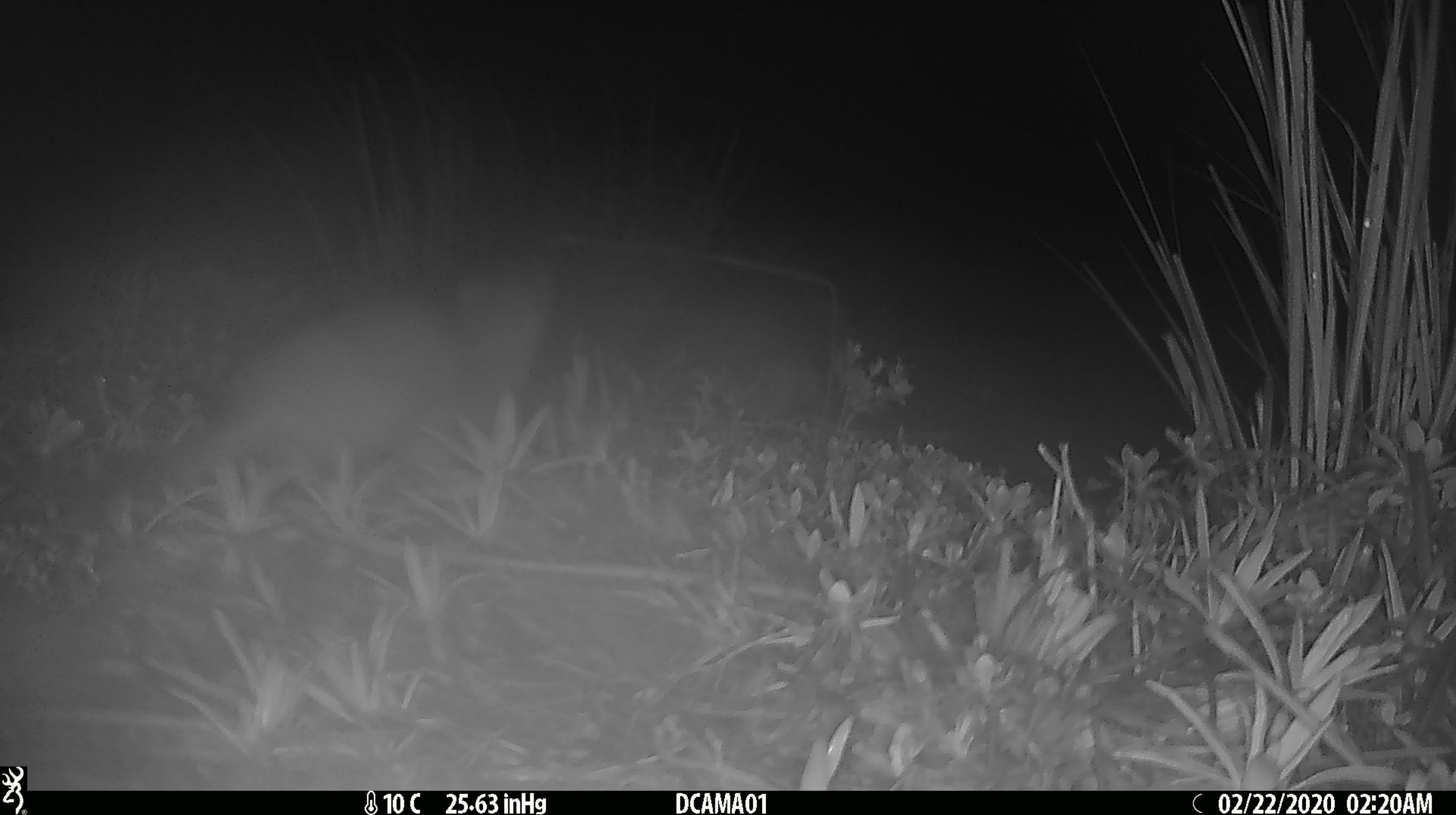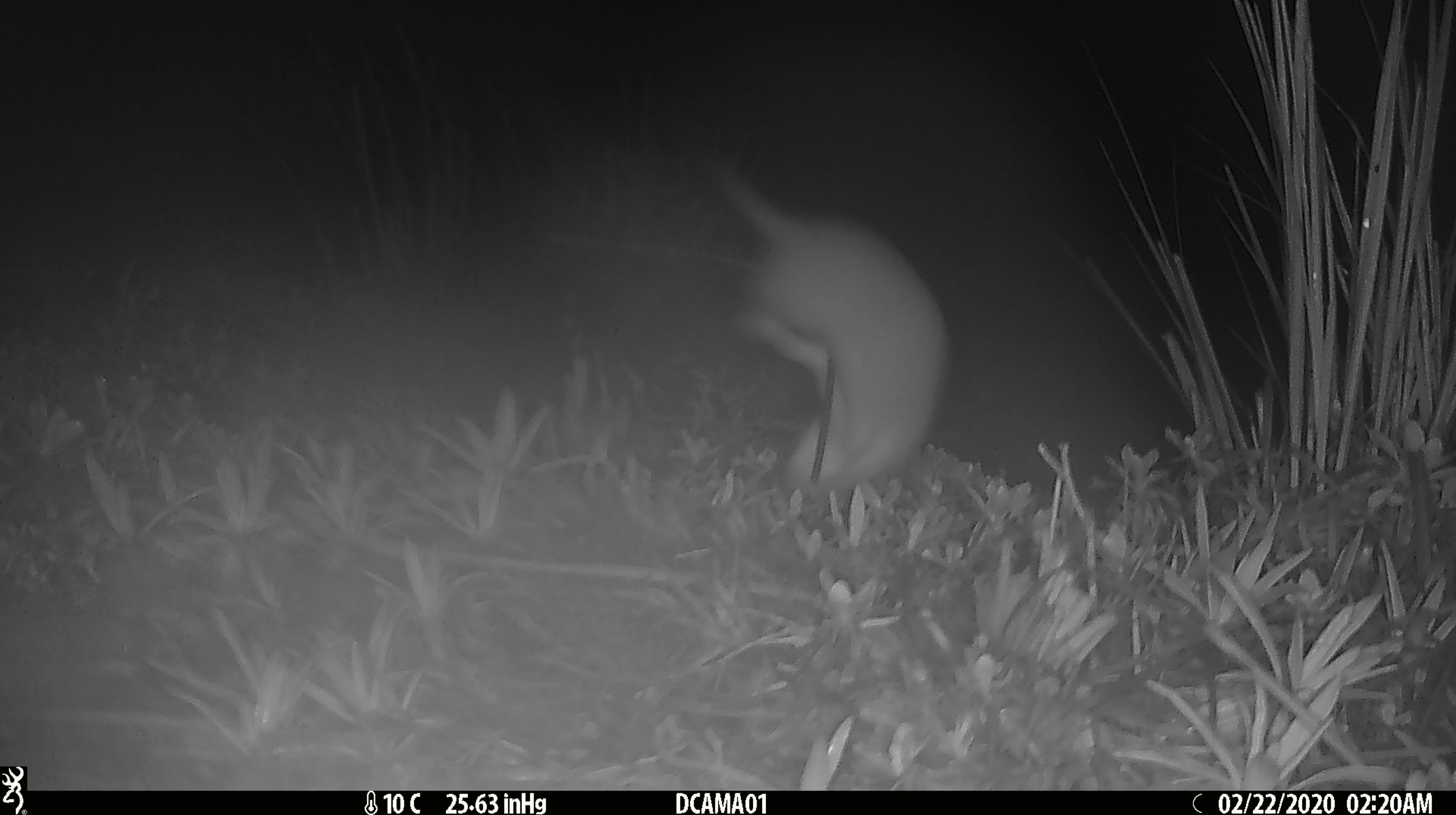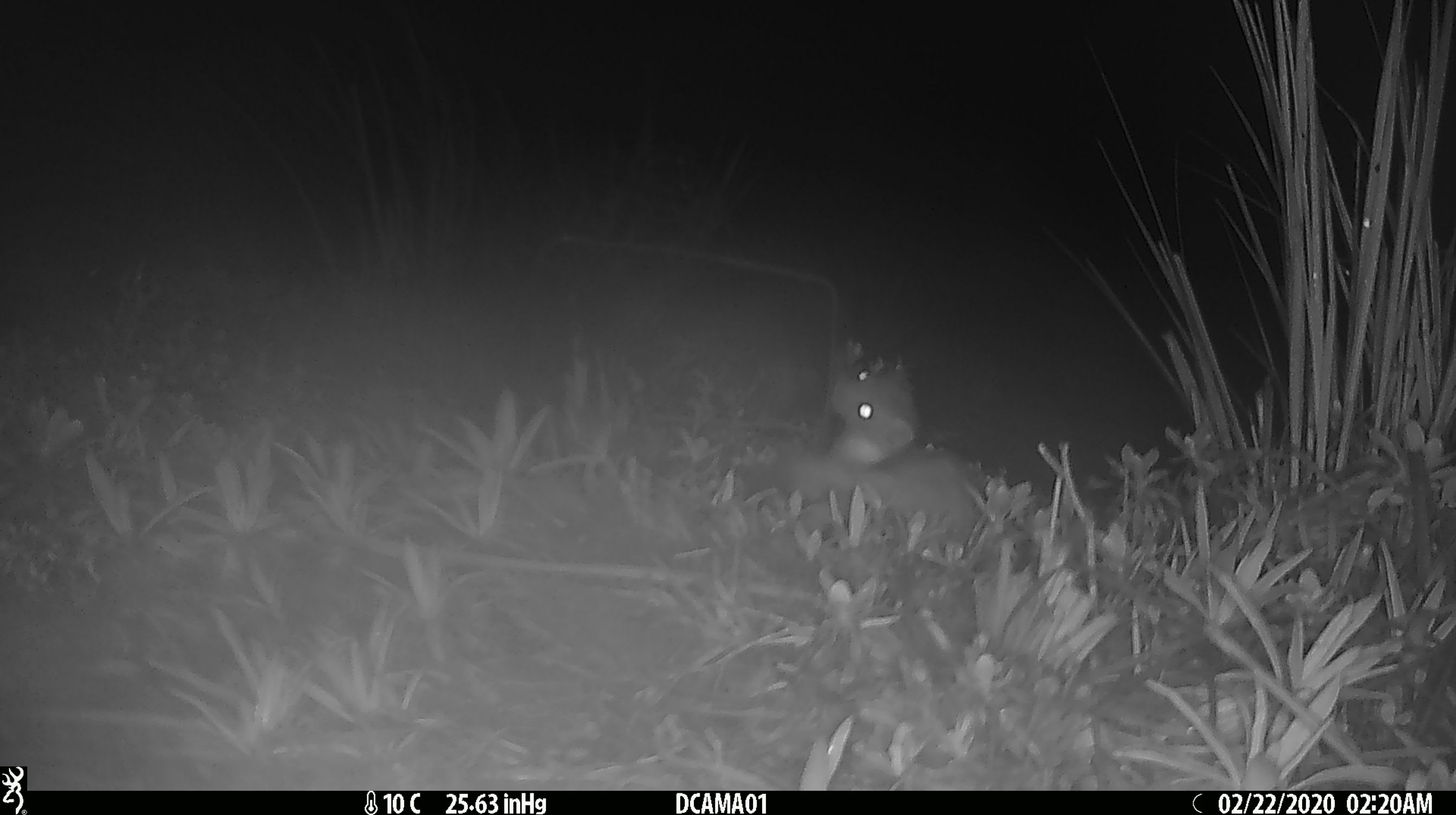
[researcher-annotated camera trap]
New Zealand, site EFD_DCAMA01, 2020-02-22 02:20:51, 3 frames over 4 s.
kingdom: Animalia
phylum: Chordata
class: Mammalia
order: Carnivora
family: Mustelidae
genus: Mustela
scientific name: Mustela erminea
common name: stoat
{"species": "stoat (Mustela erminea)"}